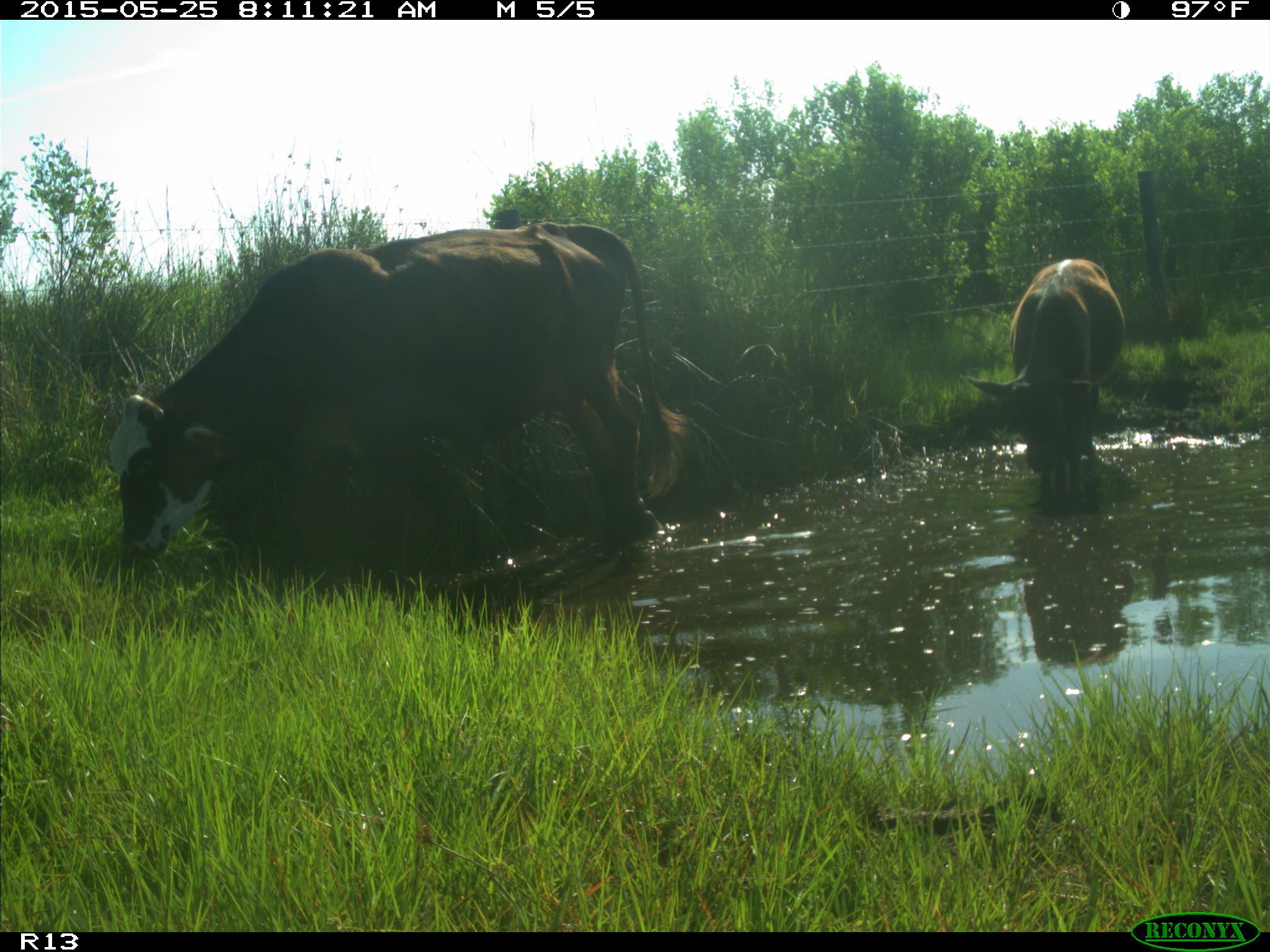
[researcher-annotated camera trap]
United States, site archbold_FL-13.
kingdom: Animalia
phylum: Chordata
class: Mammalia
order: Artiodactyla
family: Bovidae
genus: Bos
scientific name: Bos taurus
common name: domestic cow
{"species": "Bos taurus (domestic cow)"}